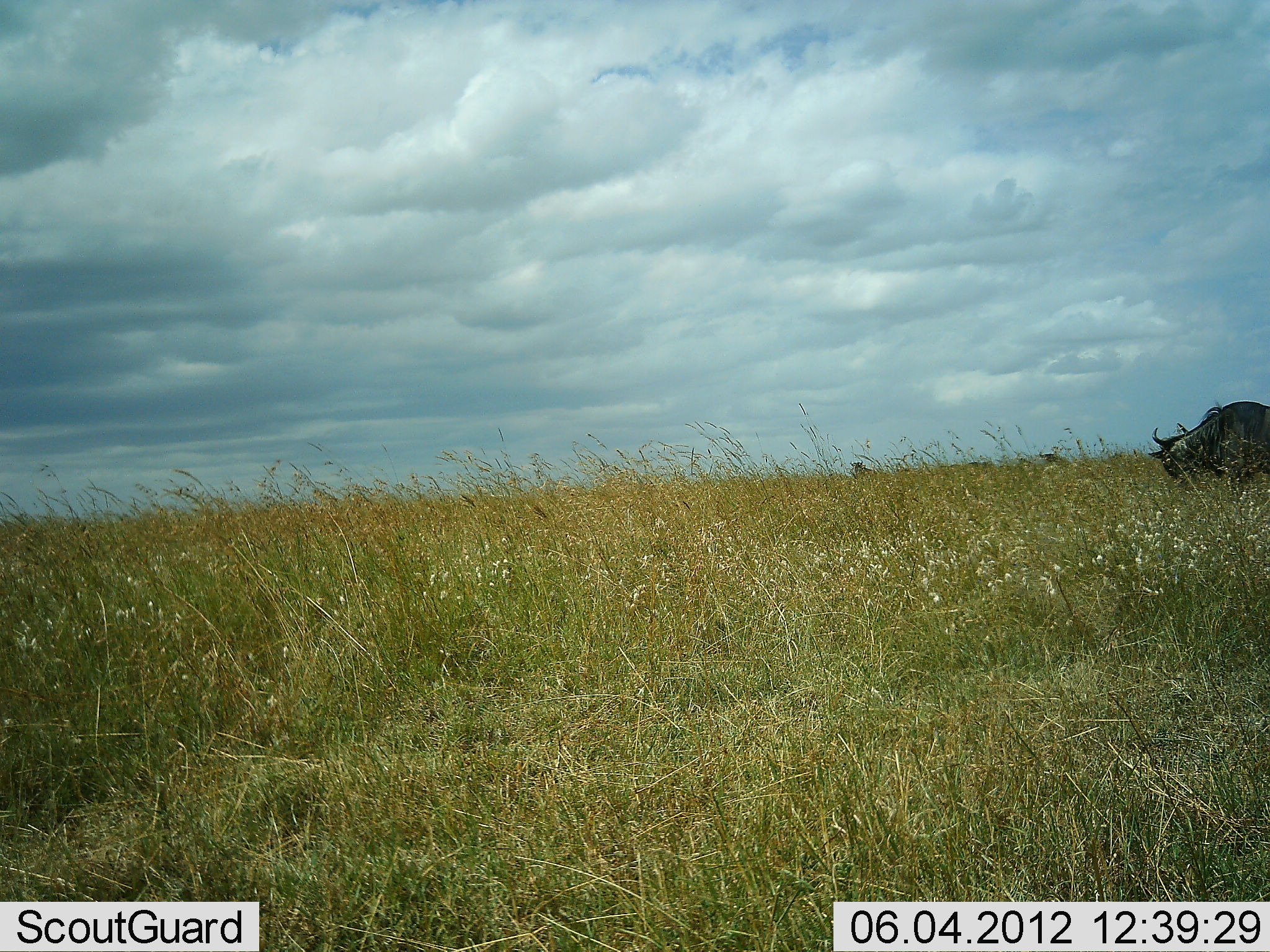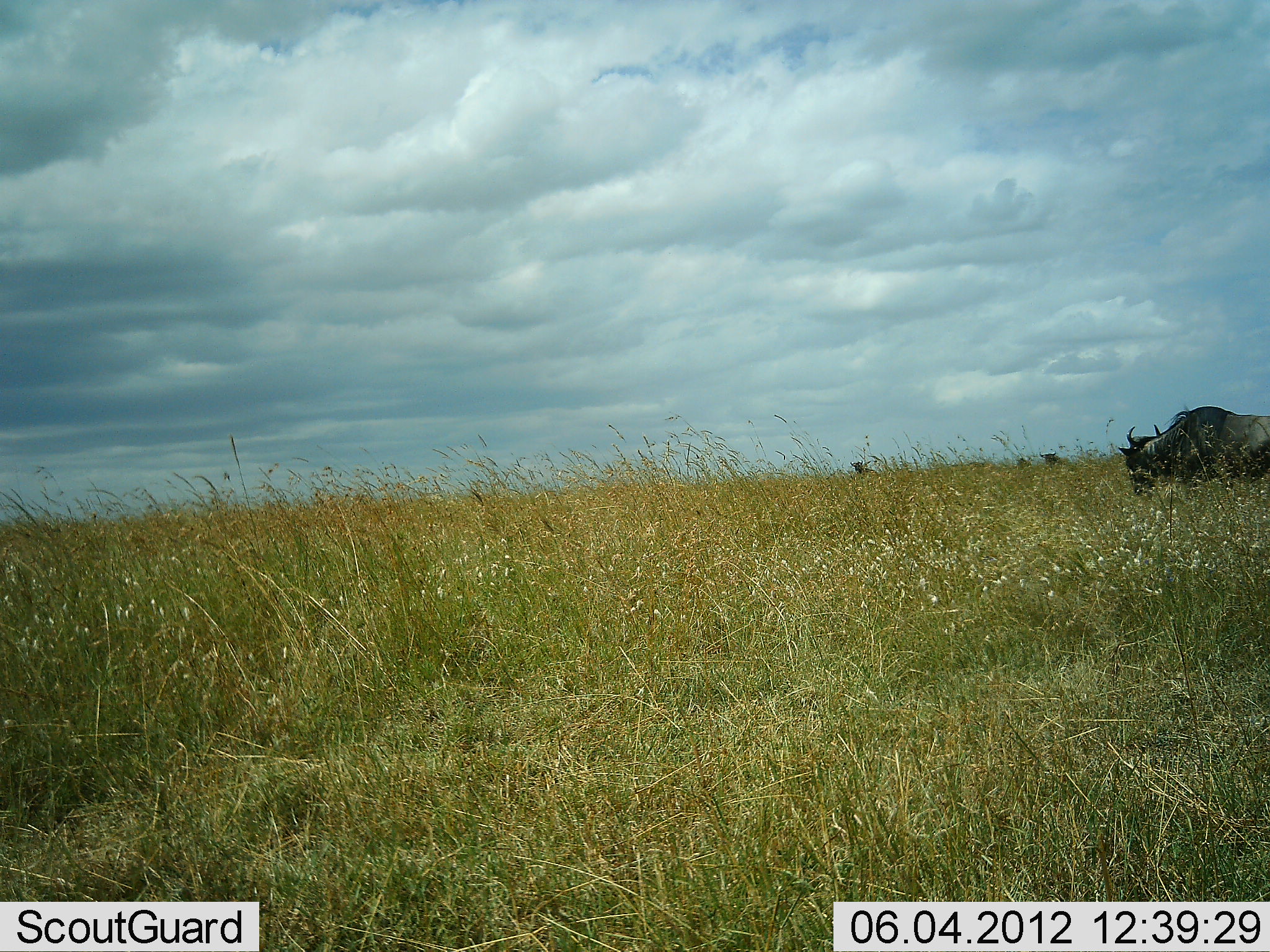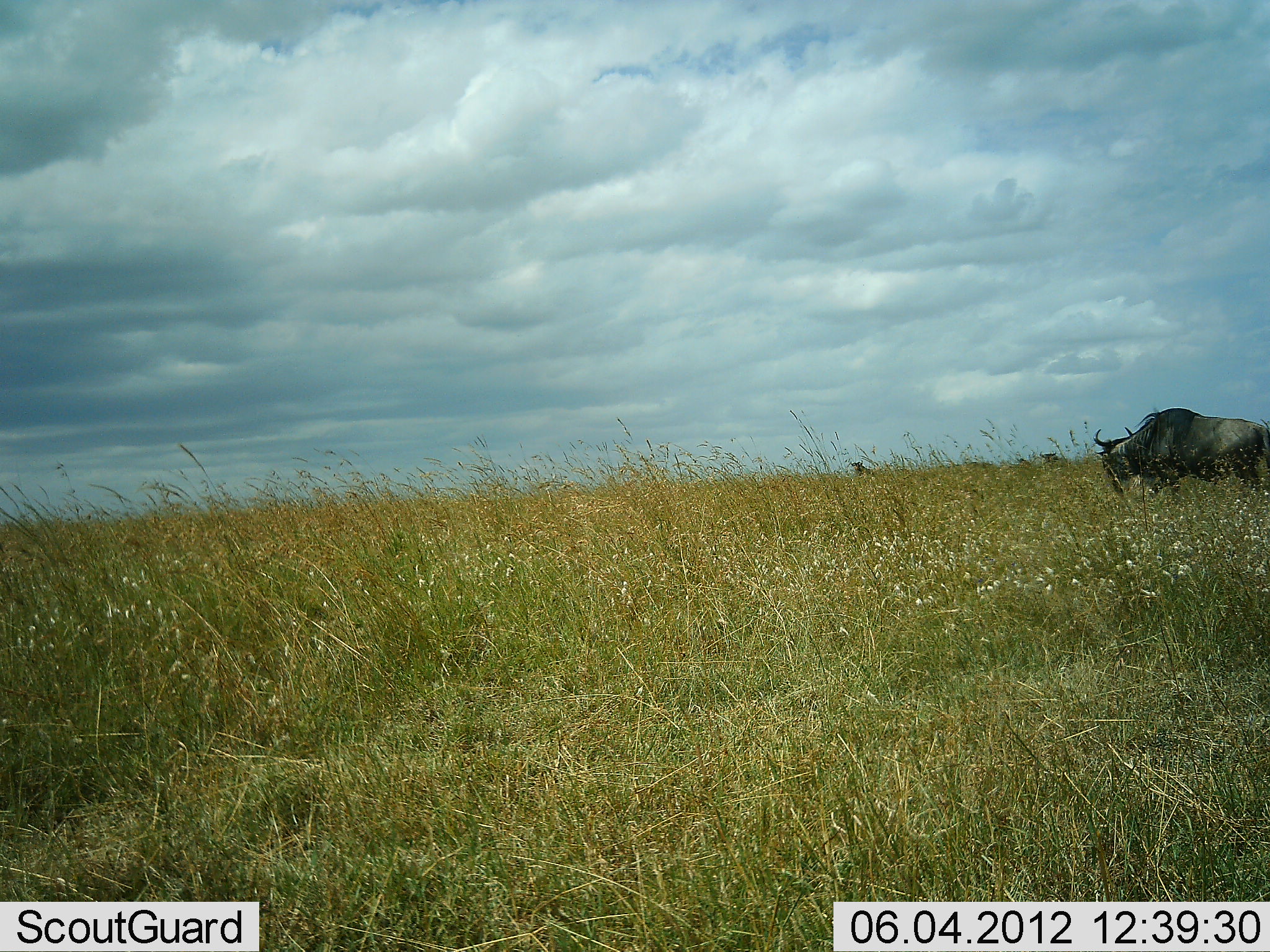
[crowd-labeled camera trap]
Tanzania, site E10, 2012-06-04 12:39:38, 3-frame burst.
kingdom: Animalia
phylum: Chordata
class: Mammalia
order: Artiodactyla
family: Bovidae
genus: Connochaetes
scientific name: Connochaetes taurinus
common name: blue wildebeest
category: wildebeest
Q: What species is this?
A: Wildebeest (blue wildebeest) (Connochaetes taurinus).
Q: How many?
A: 1.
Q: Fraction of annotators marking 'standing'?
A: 10%.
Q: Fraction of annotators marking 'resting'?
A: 0%.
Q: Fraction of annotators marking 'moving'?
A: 90%.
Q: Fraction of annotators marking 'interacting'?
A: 0%.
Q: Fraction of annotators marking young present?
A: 0%.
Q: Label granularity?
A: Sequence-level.